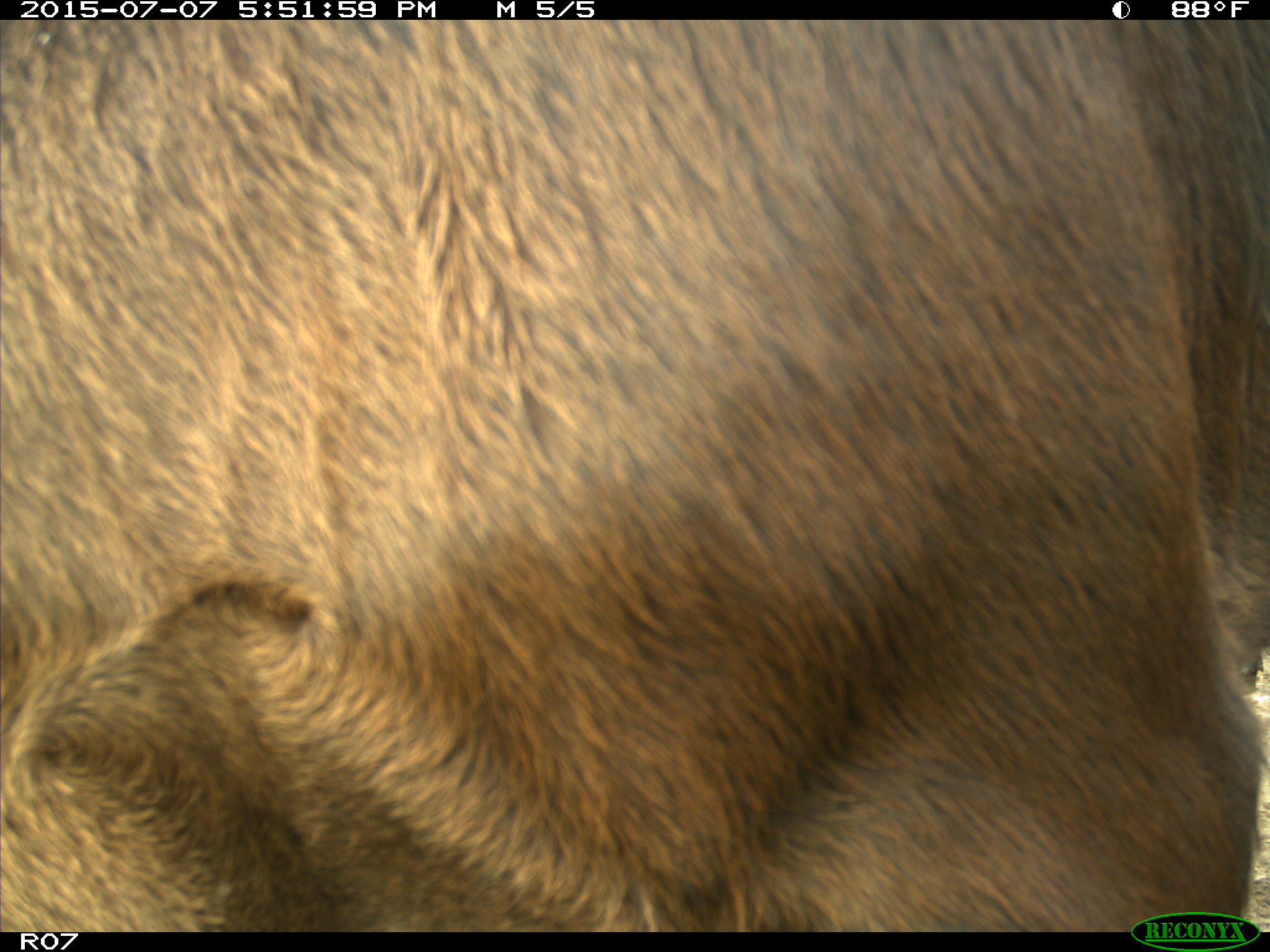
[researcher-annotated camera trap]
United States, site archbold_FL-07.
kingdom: Animalia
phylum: Chordata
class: Mammalia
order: Artiodactyla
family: Bovidae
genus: Bos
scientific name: Bos taurus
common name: domestic cow